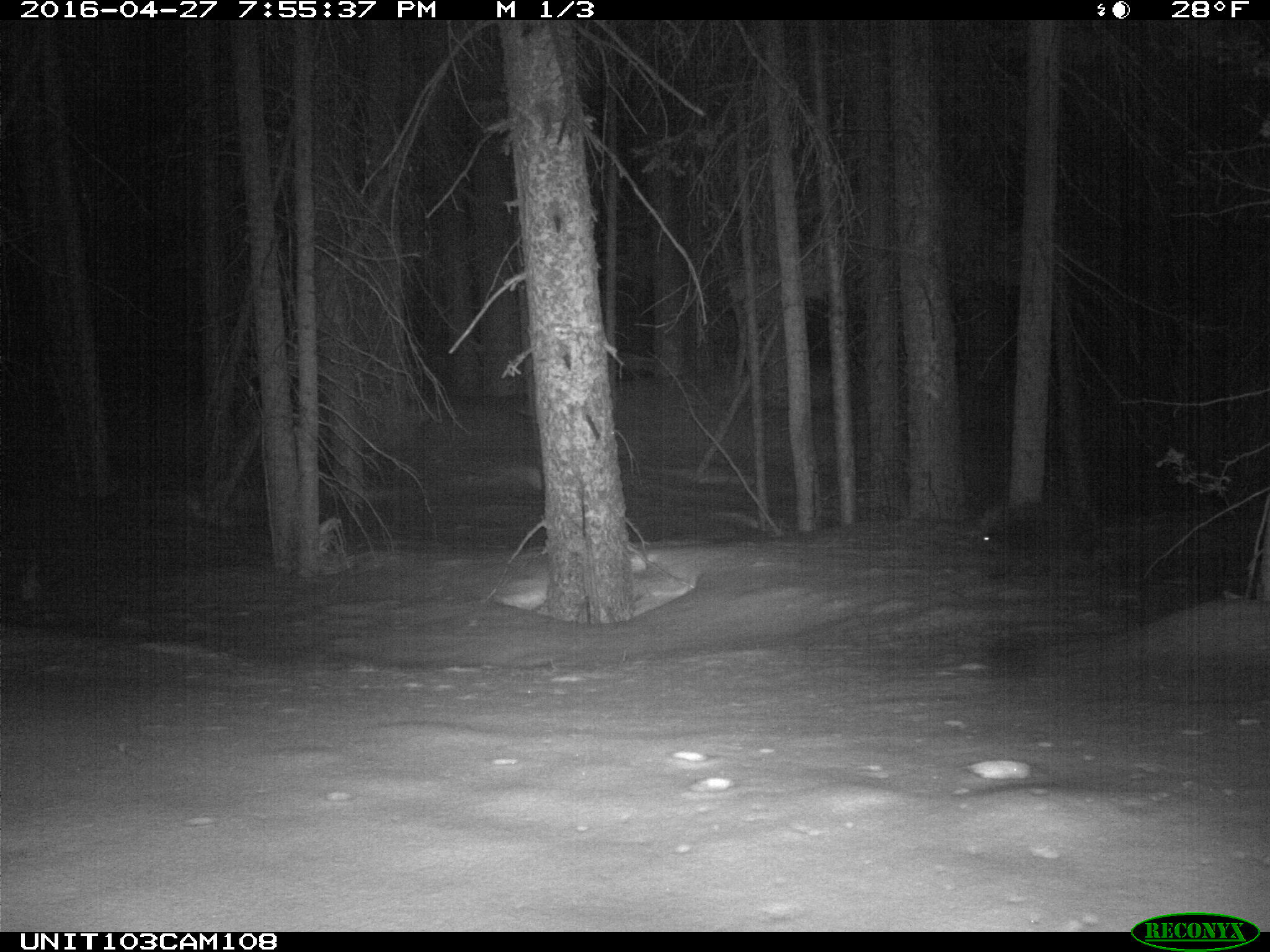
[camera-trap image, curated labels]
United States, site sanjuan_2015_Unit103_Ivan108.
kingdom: Animalia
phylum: Chordata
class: Mammalia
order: Rodentia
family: Erethizontidae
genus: Erethizon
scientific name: Erethizon dorsatum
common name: north american porcupine